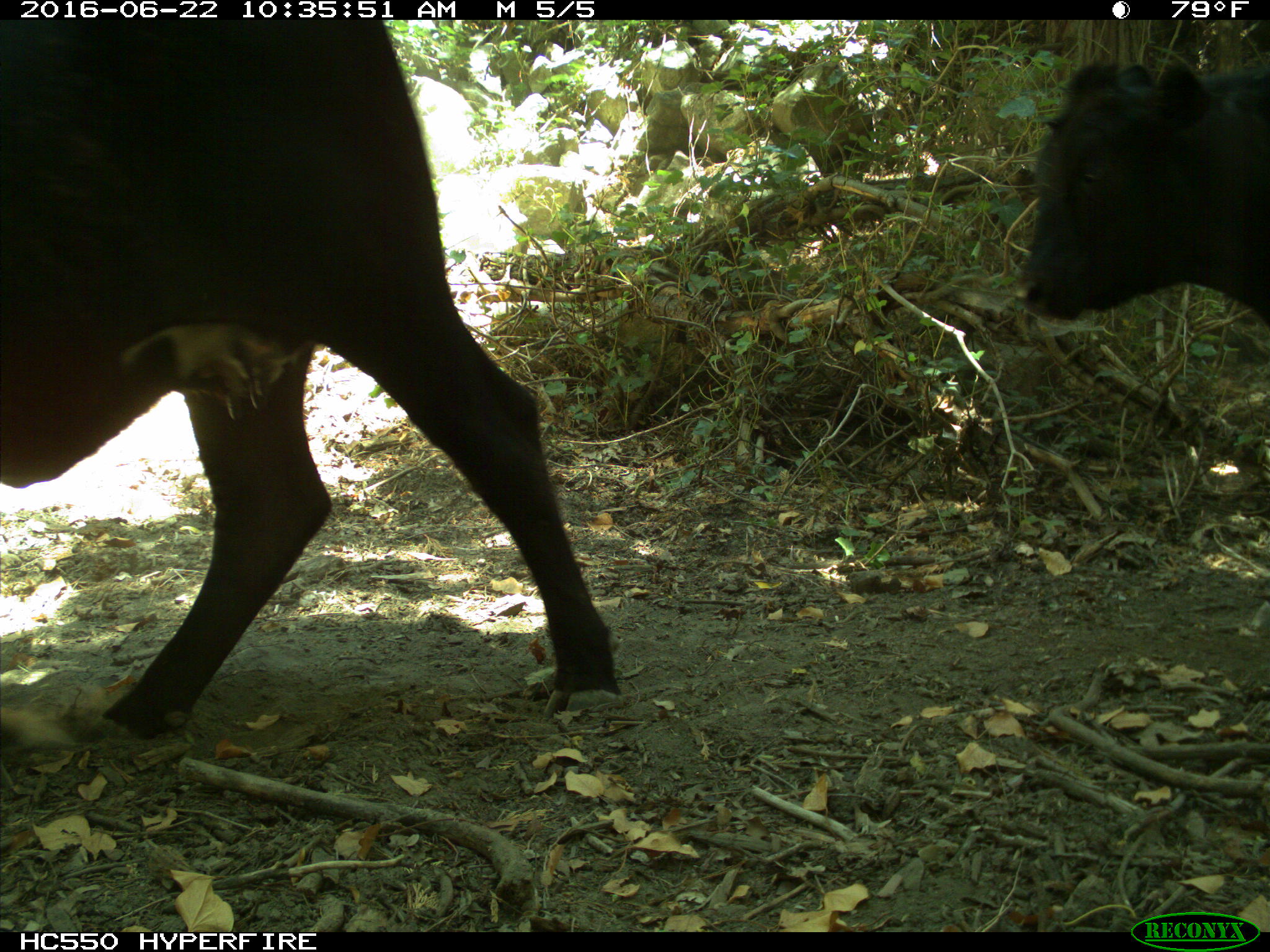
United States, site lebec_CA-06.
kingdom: Animalia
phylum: Chordata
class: Mammalia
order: Artiodactyla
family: Bovidae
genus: Bos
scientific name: Bos taurus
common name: domestic cow